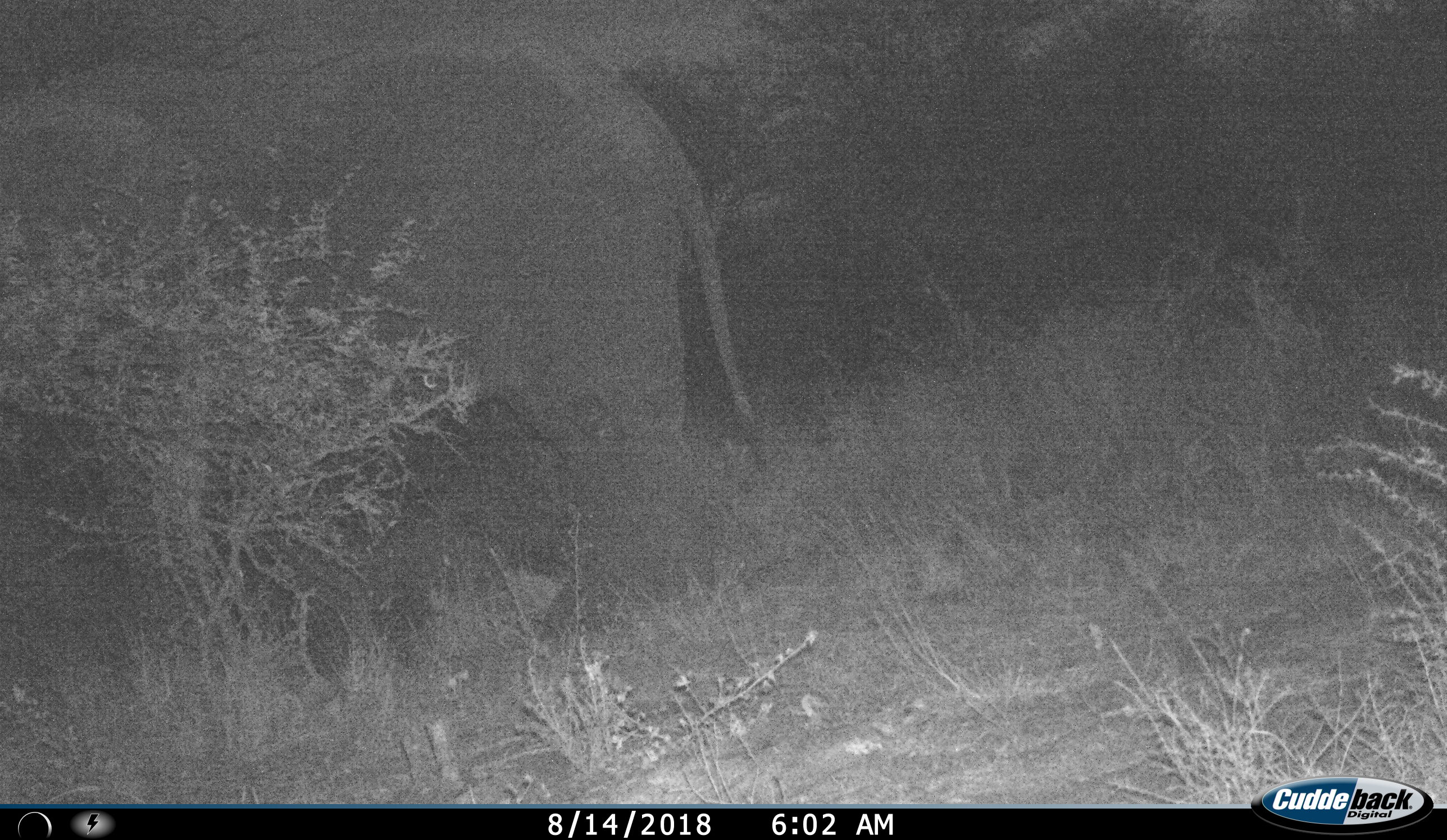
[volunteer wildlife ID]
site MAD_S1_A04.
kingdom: Animalia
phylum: Chordata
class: Mammalia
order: Proboscidea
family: Elephantidae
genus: Loxodonta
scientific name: Loxodonta africana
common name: african bush elephant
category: elephant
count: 1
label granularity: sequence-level